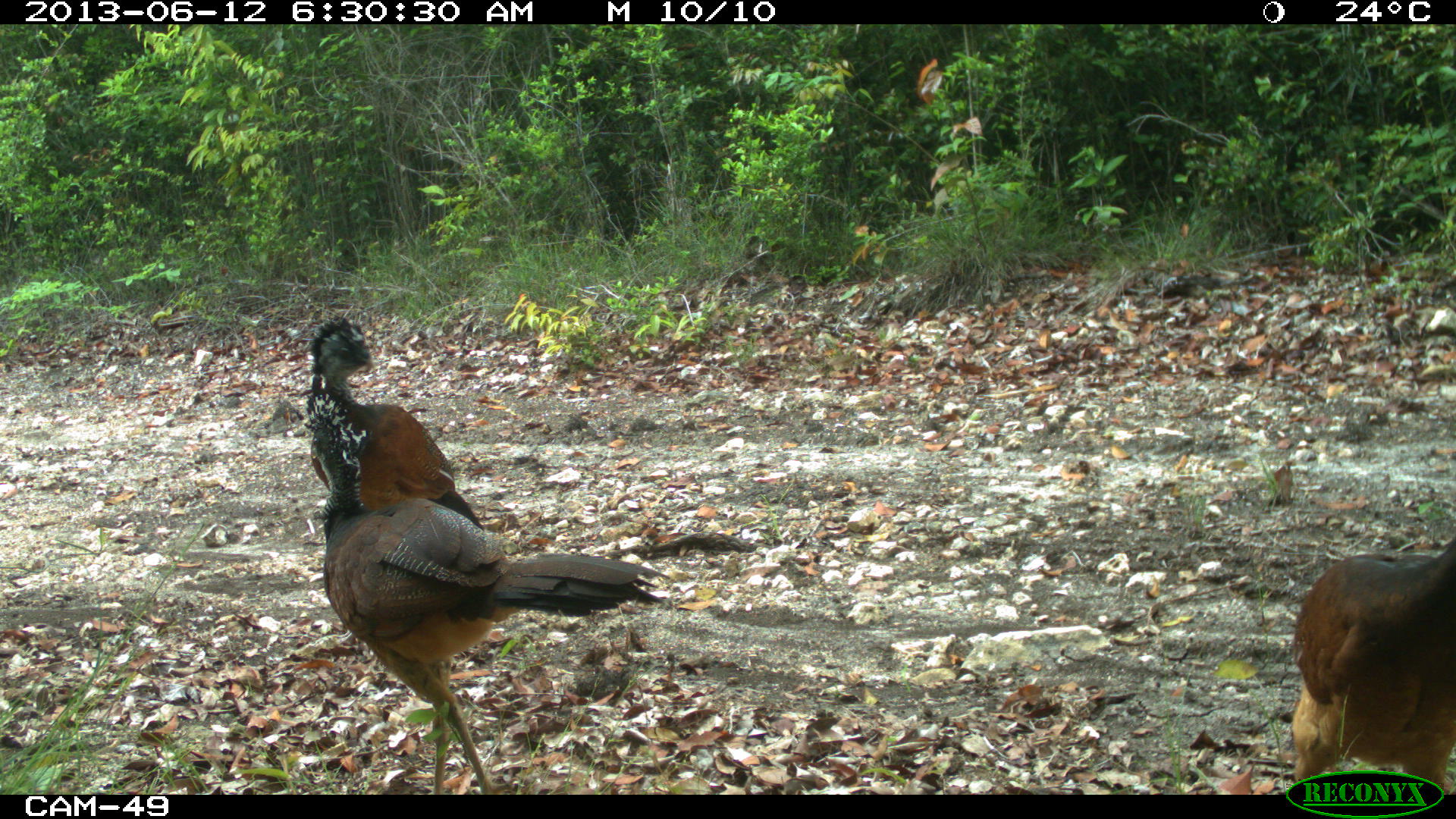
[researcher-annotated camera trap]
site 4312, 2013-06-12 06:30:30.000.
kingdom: Animalia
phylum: Chordata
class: Aves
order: Galliformes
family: Cracidae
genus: Crax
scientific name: Crax rubra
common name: great curassow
Crax rubra (great curassow), count 3.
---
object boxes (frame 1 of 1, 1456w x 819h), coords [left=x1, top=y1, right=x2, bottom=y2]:
crax rubra: [left=305, top=392, right=670, bottom=794]; [left=1289, top=534, right=1453, bottom=788]; [left=302, top=315, right=483, bottom=529]